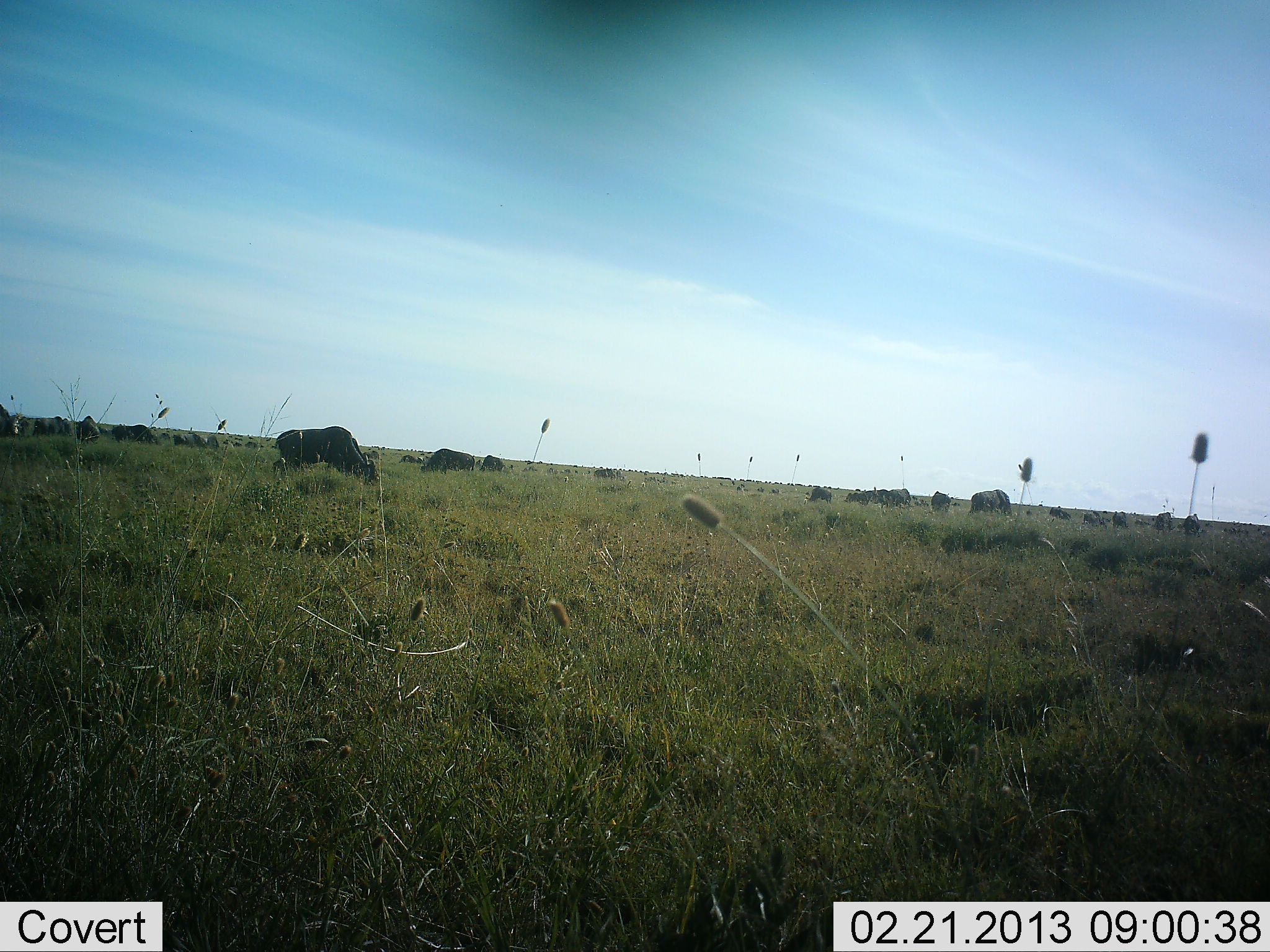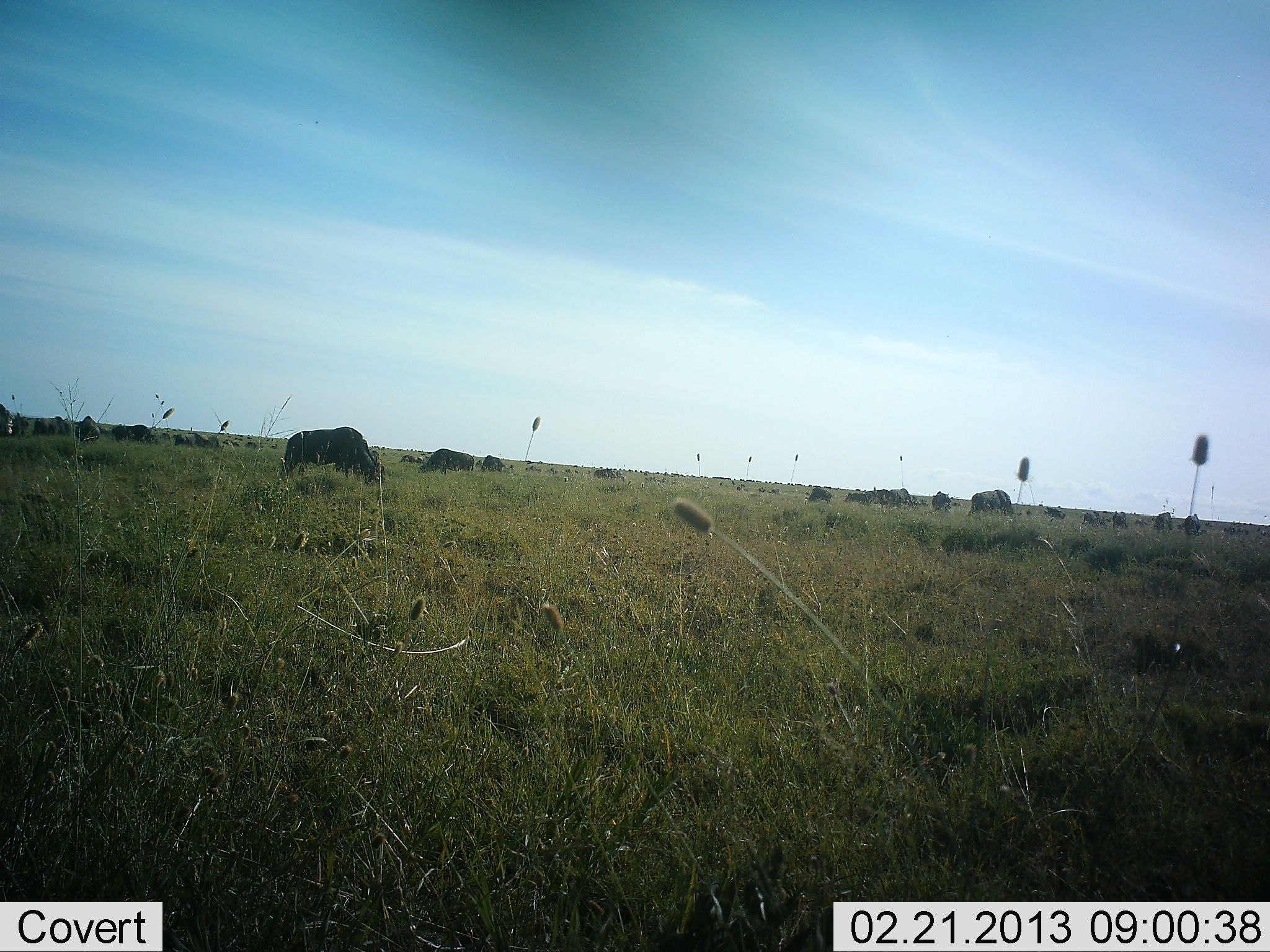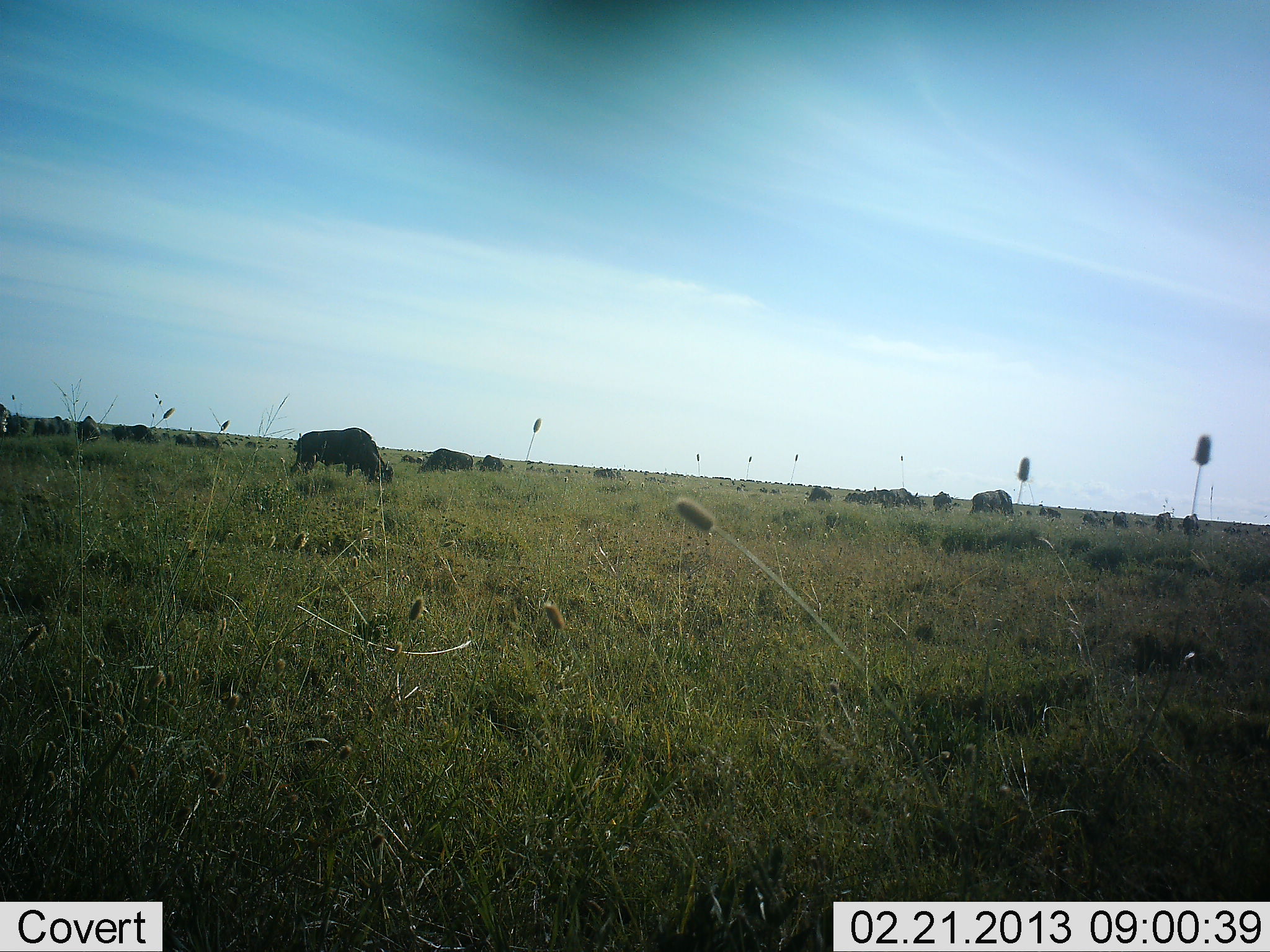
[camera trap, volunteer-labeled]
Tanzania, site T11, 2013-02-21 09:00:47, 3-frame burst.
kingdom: Animalia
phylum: Chordata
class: Mammalia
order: Artiodactyla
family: Bovidae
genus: Connochaetes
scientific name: Connochaetes taurinus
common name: blue wildebeest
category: wildebeest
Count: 11-50.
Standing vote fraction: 41%.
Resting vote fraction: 6%.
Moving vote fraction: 6%.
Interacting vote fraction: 0%.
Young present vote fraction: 0%.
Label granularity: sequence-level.